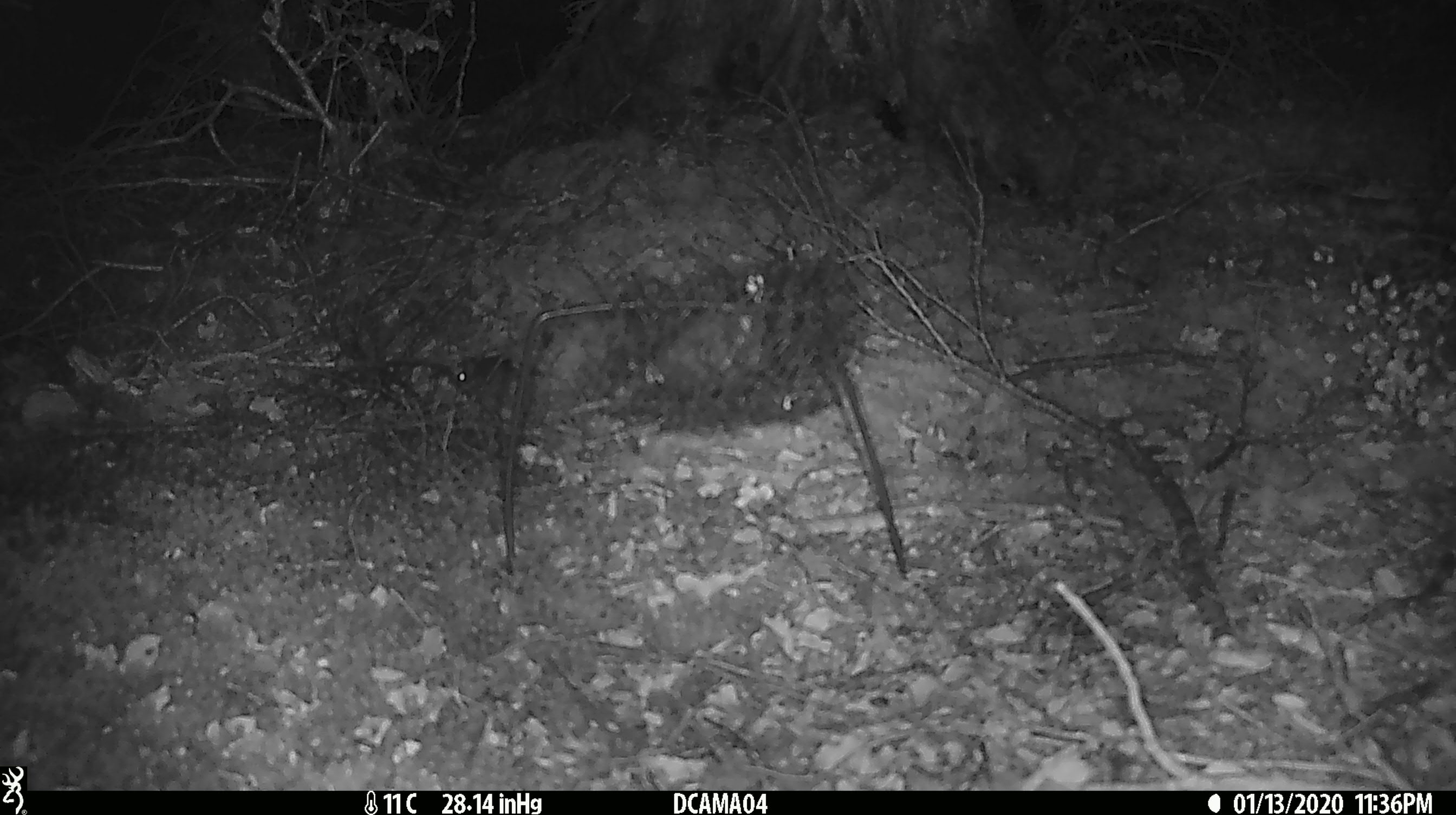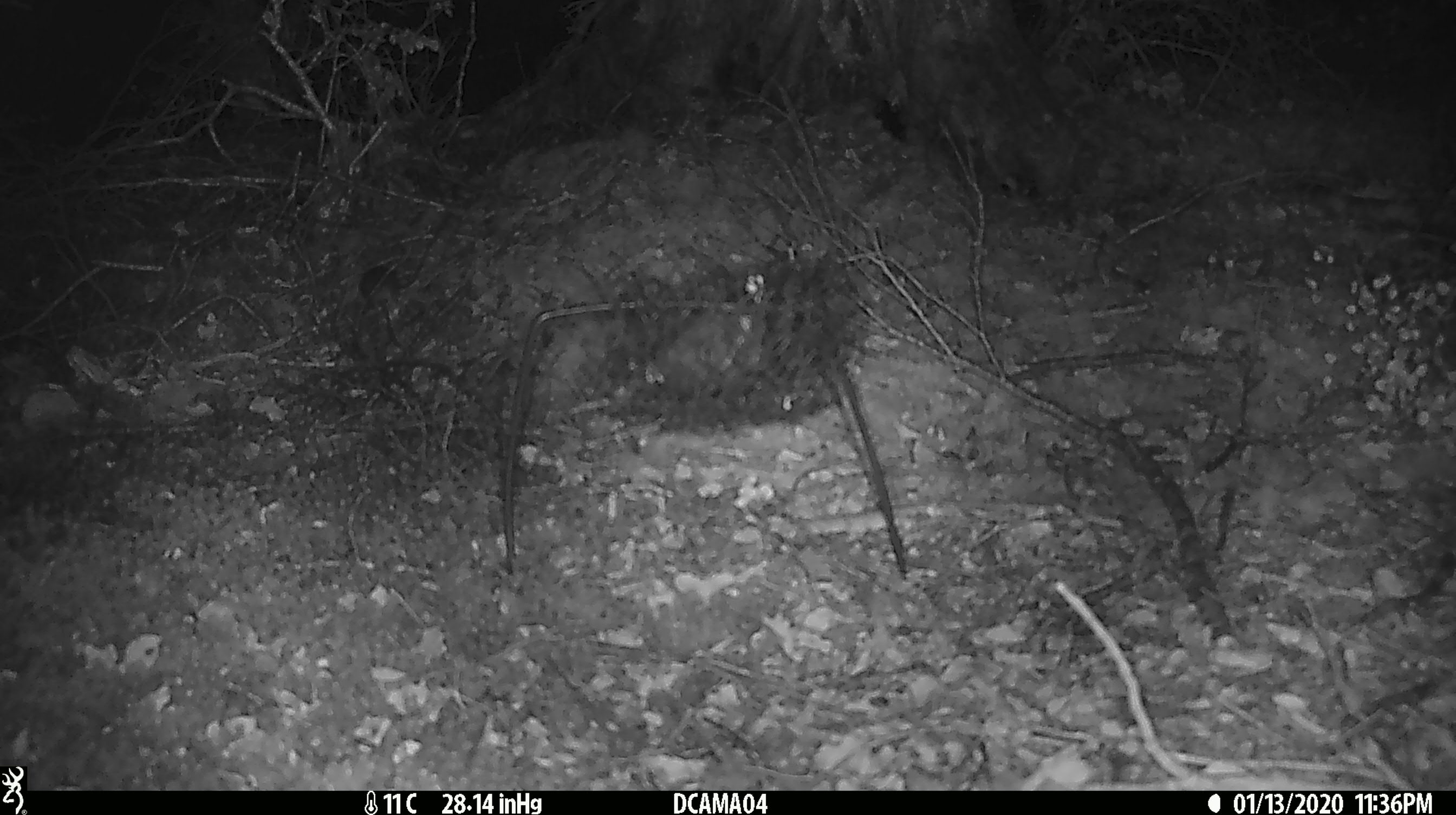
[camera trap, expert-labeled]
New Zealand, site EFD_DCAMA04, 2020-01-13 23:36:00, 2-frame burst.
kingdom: Animalia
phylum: Chordata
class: Mammalia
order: Rodentia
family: Muridae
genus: Mus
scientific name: Mus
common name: mouse